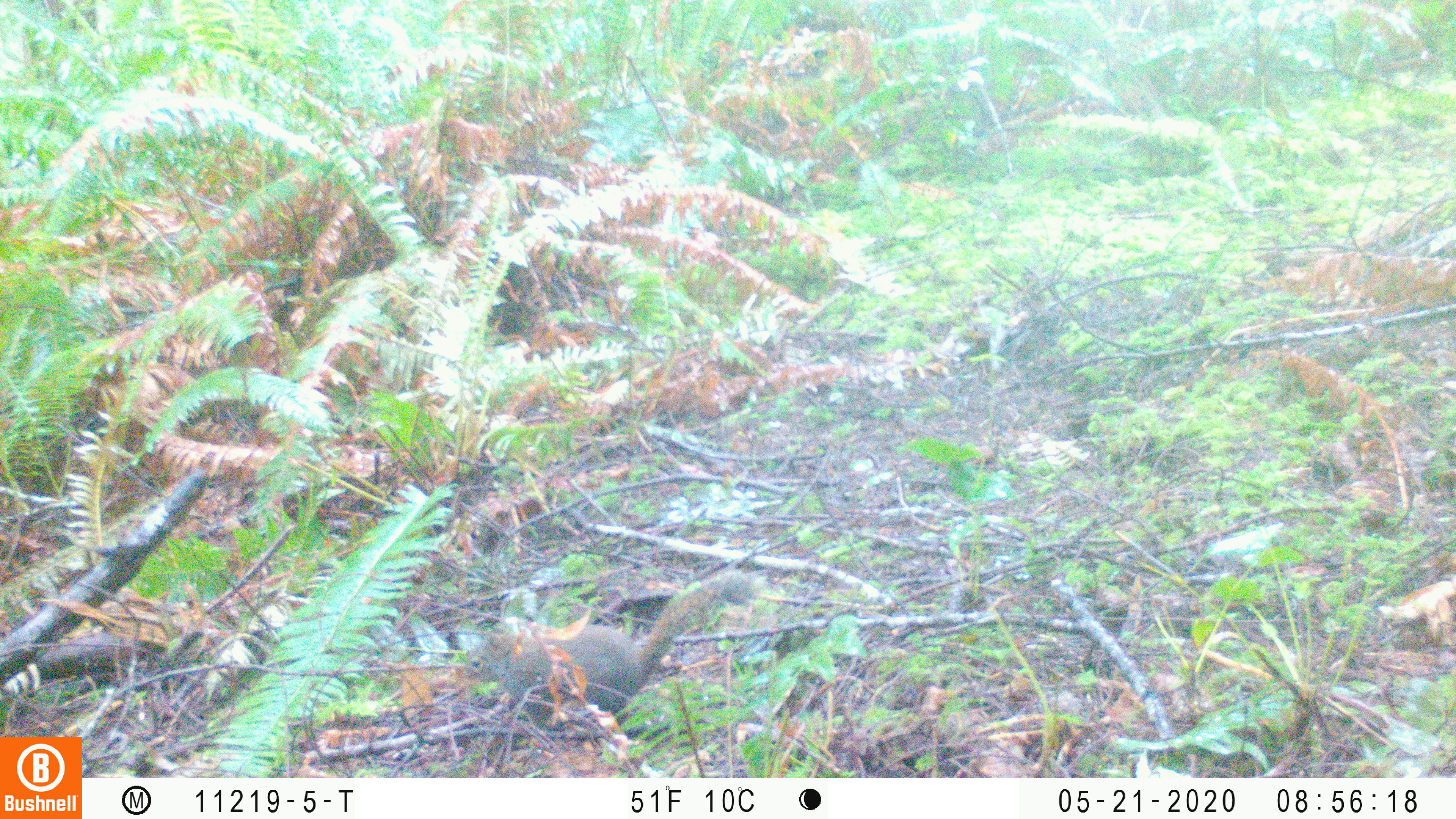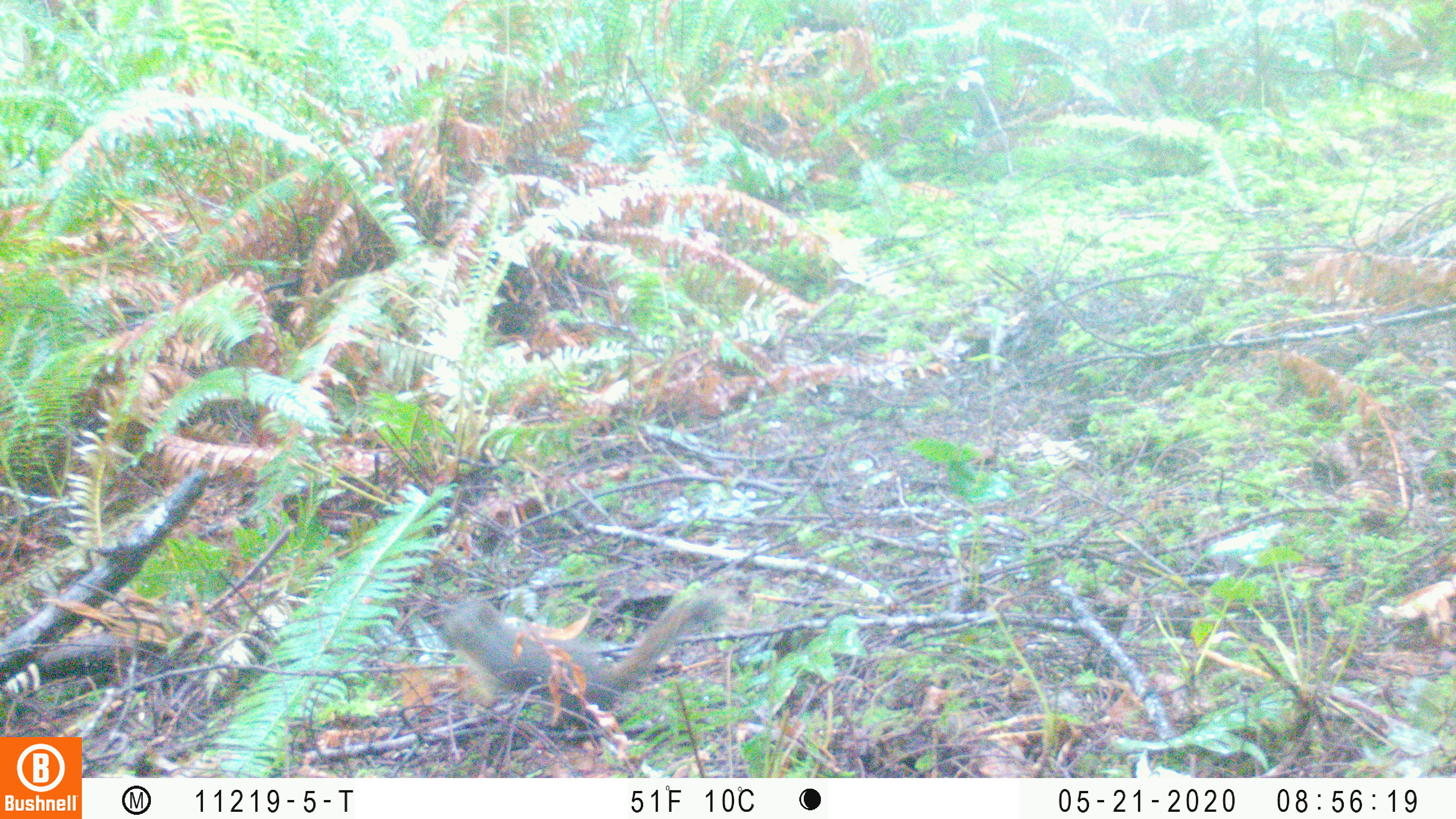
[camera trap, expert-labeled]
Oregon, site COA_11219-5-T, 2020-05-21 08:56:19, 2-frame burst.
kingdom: Animalia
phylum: Chordata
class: Mammalia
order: Rodentia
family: Sciuridae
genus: Tamiasciurus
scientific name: Tamiasciurus douglasii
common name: douglas squirrel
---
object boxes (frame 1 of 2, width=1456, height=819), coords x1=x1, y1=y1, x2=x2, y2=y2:
douglas squirrel: x1=459, y1=573, x2=749, y2=728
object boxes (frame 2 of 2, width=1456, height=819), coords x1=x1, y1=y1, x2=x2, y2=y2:
douglas squirrel: x1=437, y1=591, x2=736, y2=734